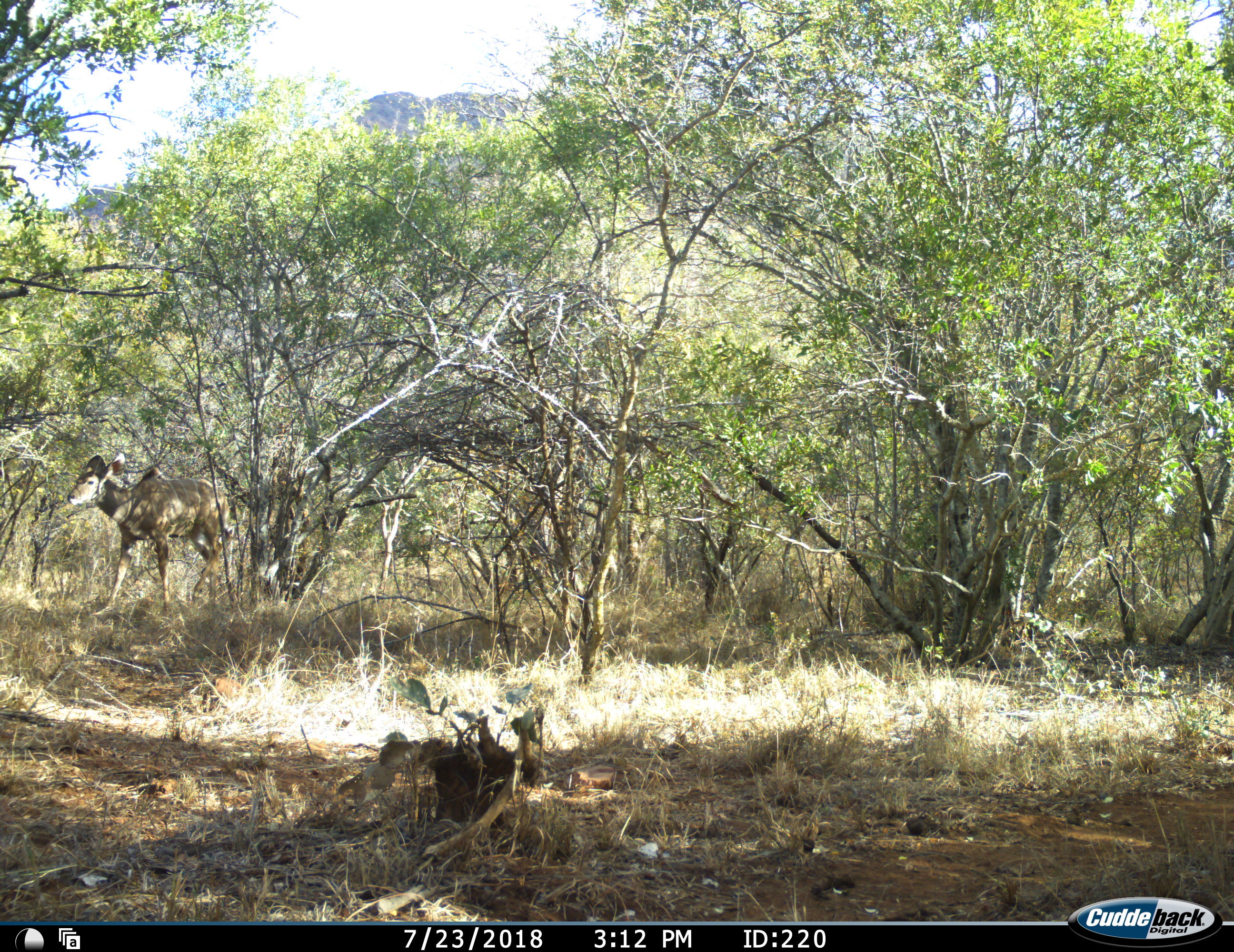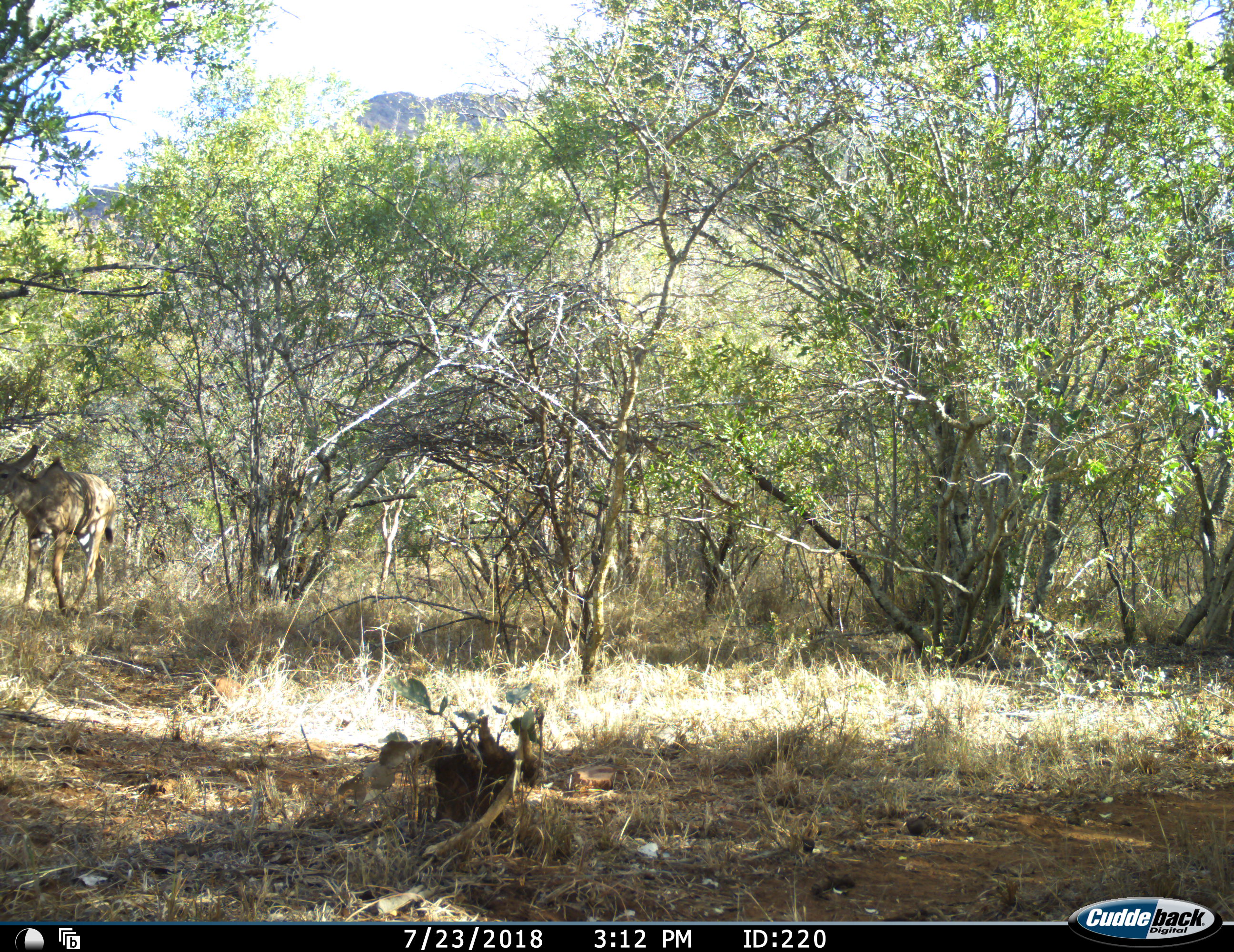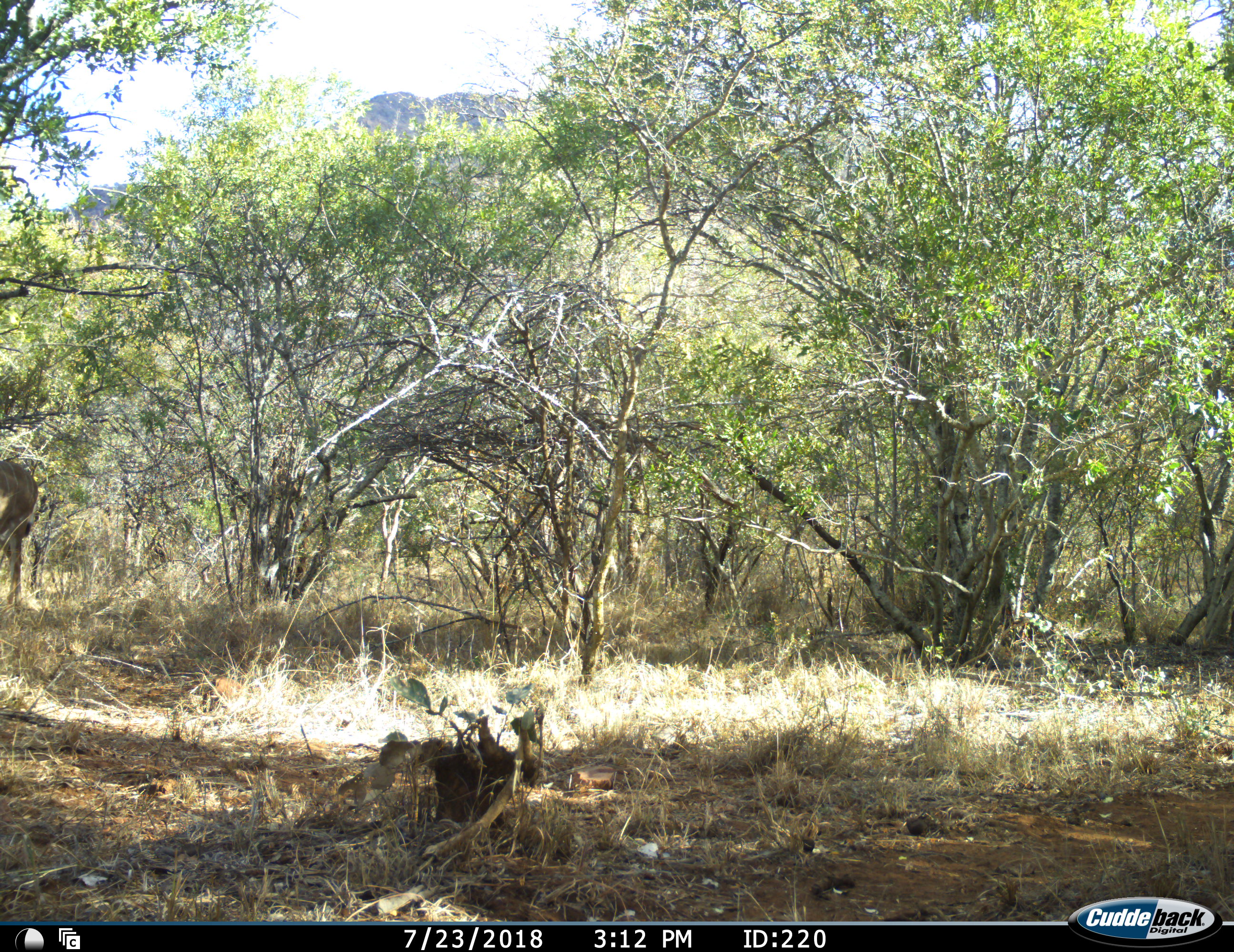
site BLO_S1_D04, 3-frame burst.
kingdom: Animalia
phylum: Chordata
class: Mammalia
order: Artiodactyla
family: Bovidae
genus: Tragelaphus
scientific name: Tragelaphus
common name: kudu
Kudu (Tragelaphus), count 1. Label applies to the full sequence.